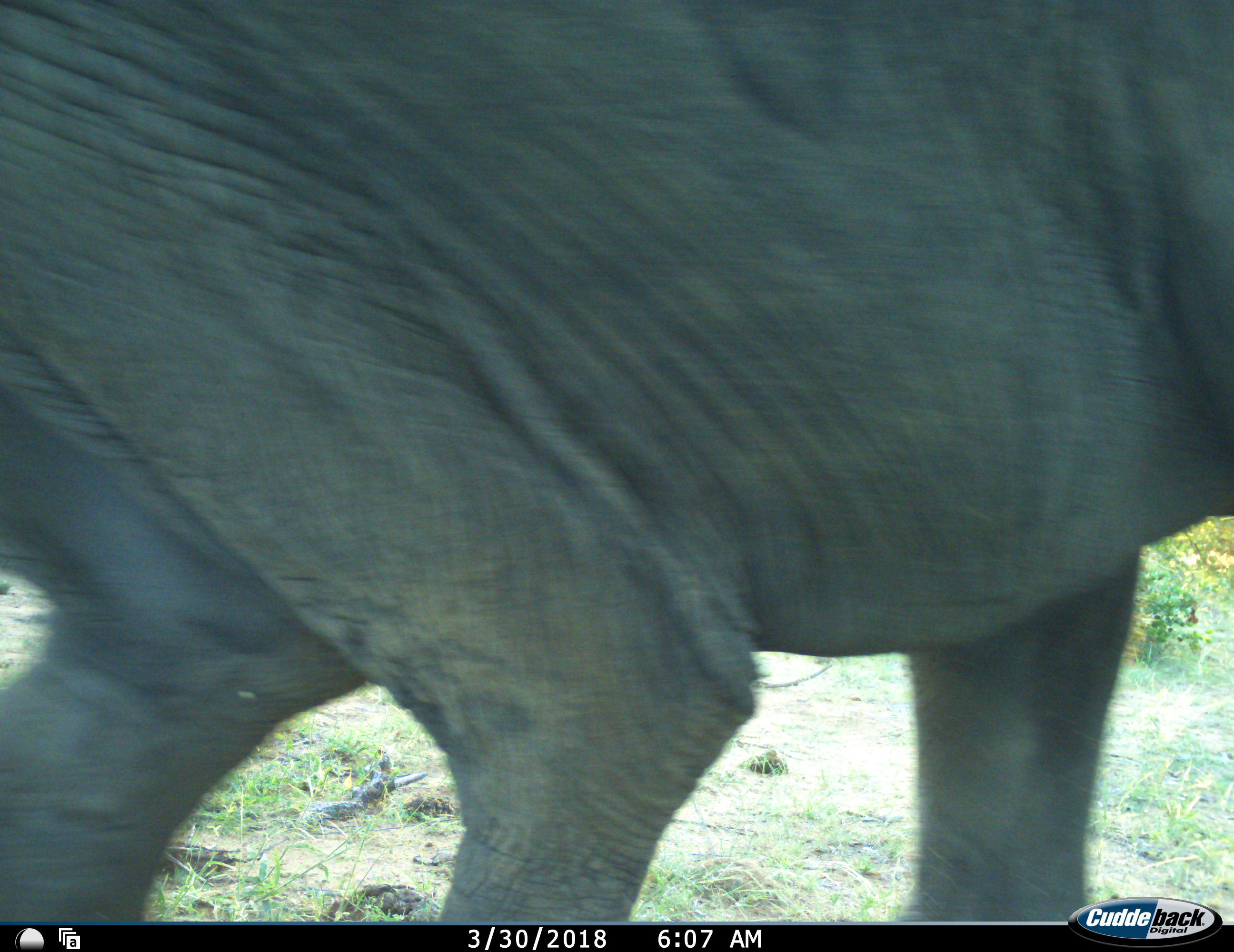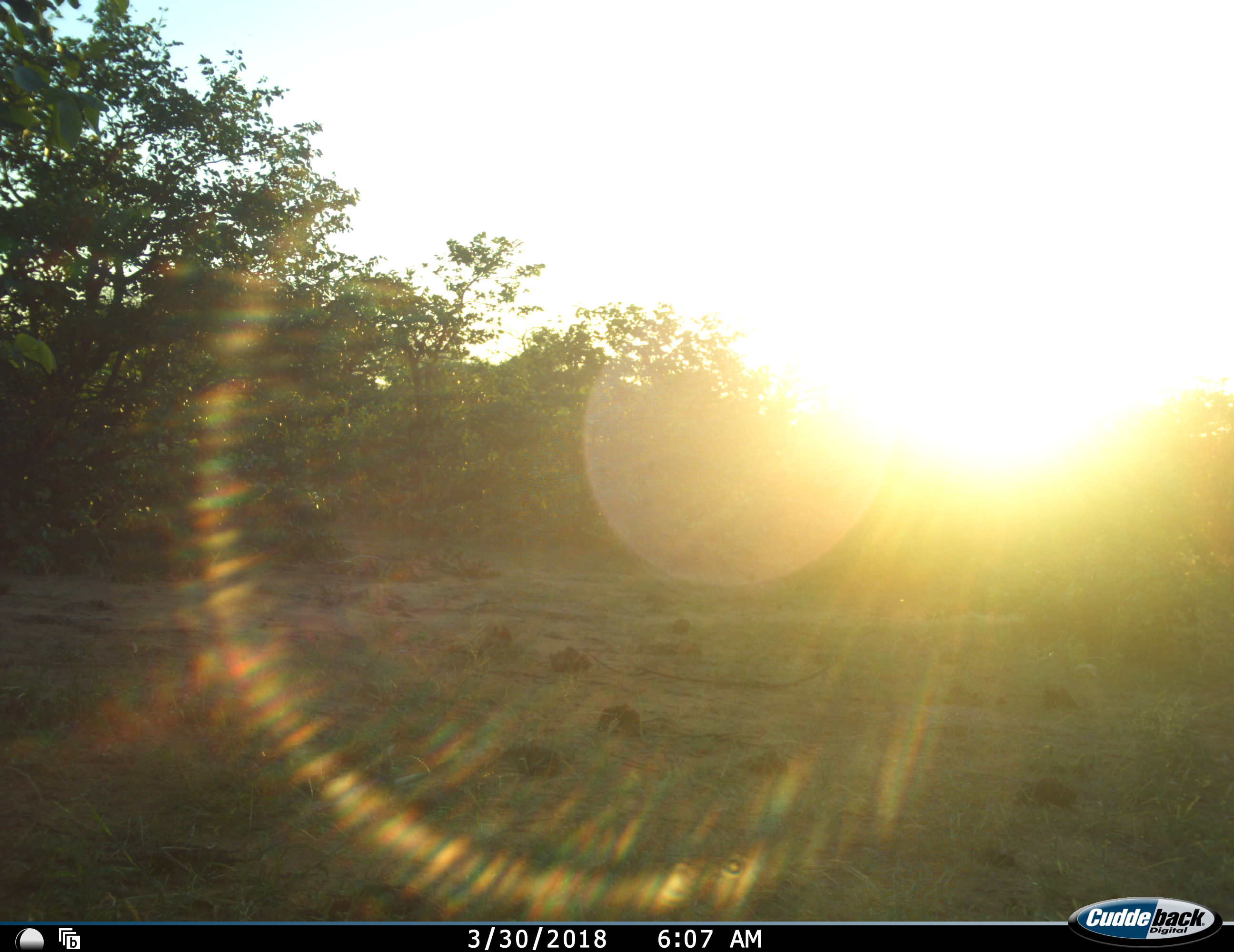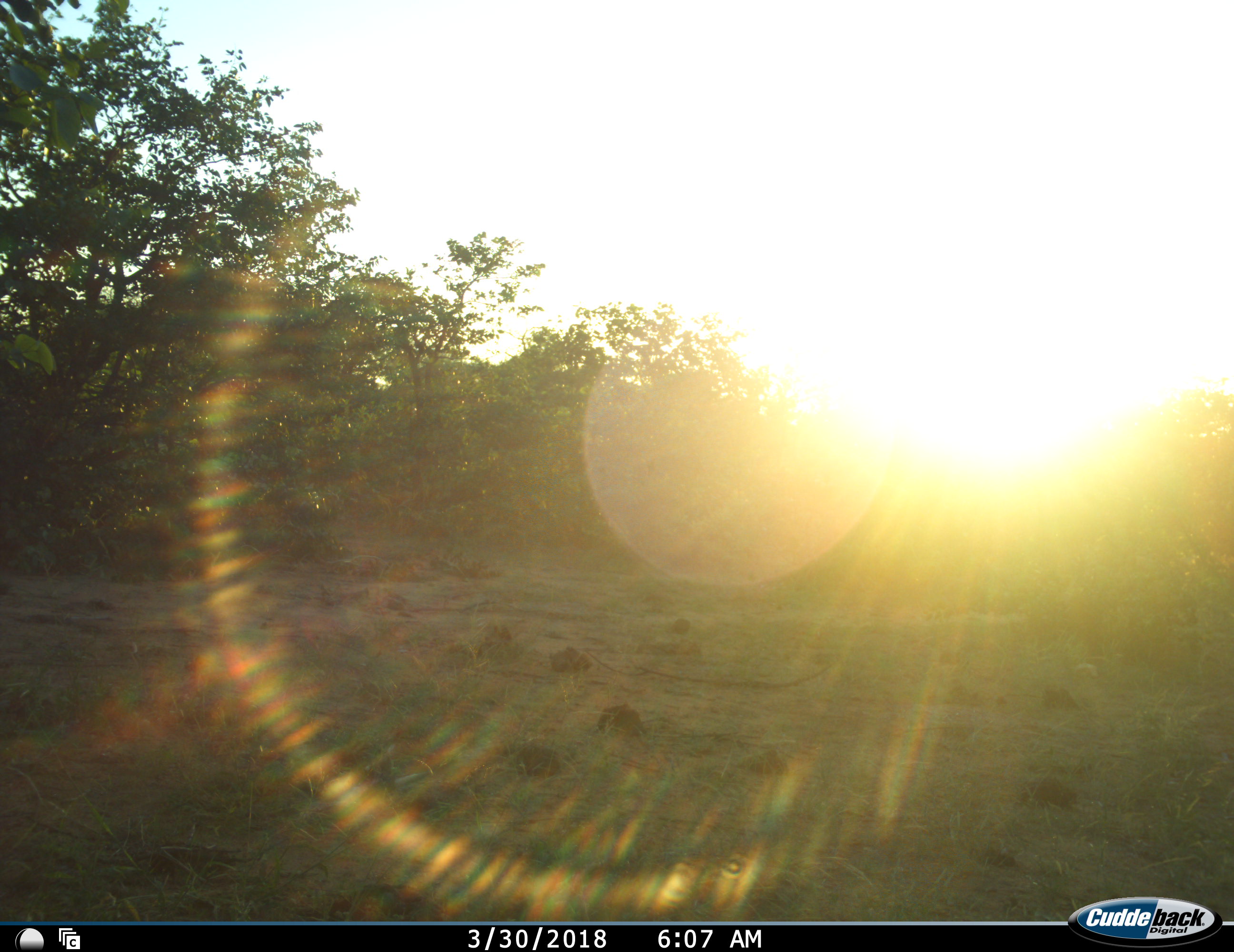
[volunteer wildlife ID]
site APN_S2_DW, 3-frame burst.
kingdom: Animalia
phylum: Chordata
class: Mammalia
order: Proboscidea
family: Elephantidae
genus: Loxodonta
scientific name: Loxodonta africana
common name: african bush elephant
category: elephant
Elephant (african bush elephant) (Loxodonta africana), count 1. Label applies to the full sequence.